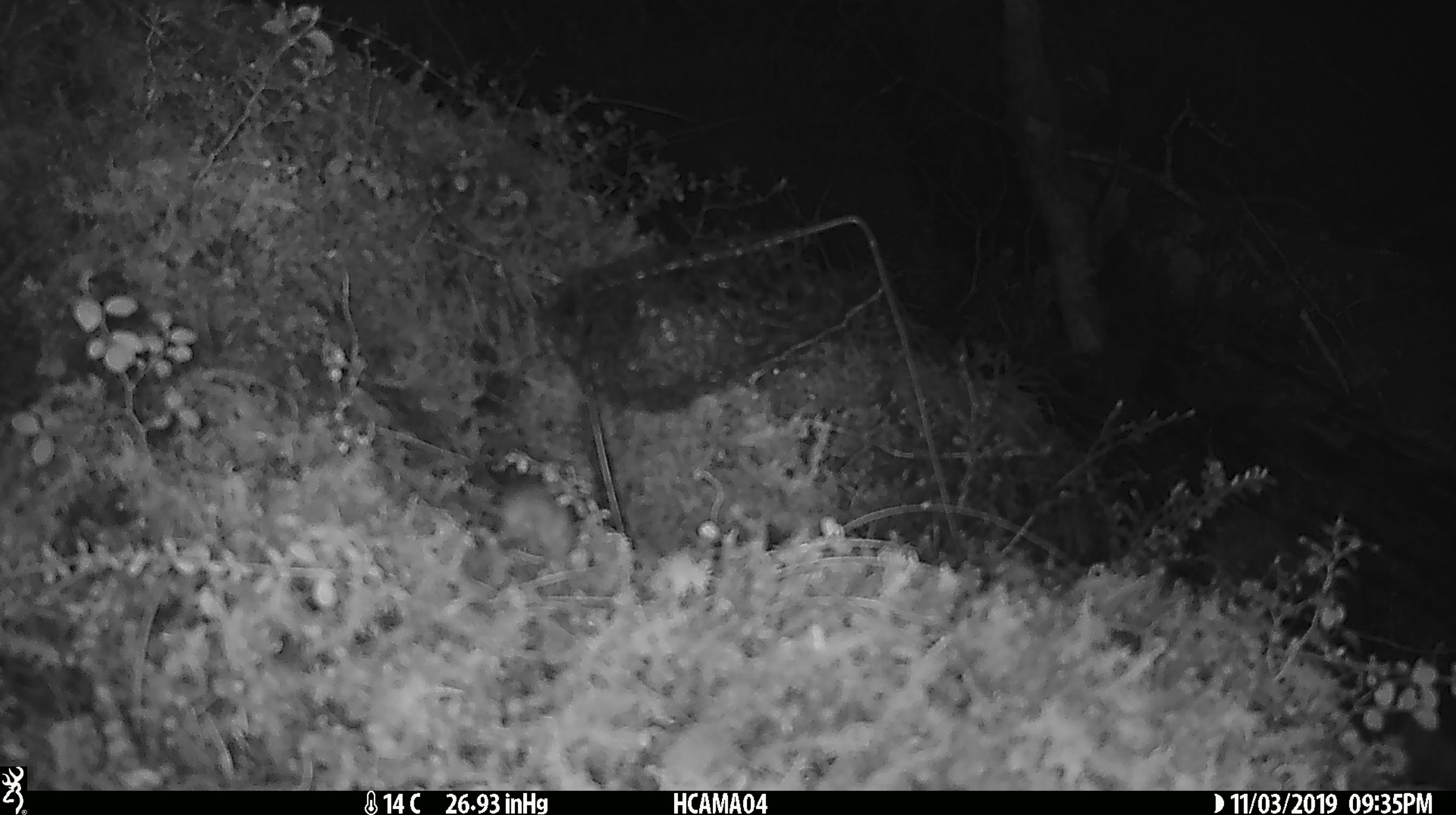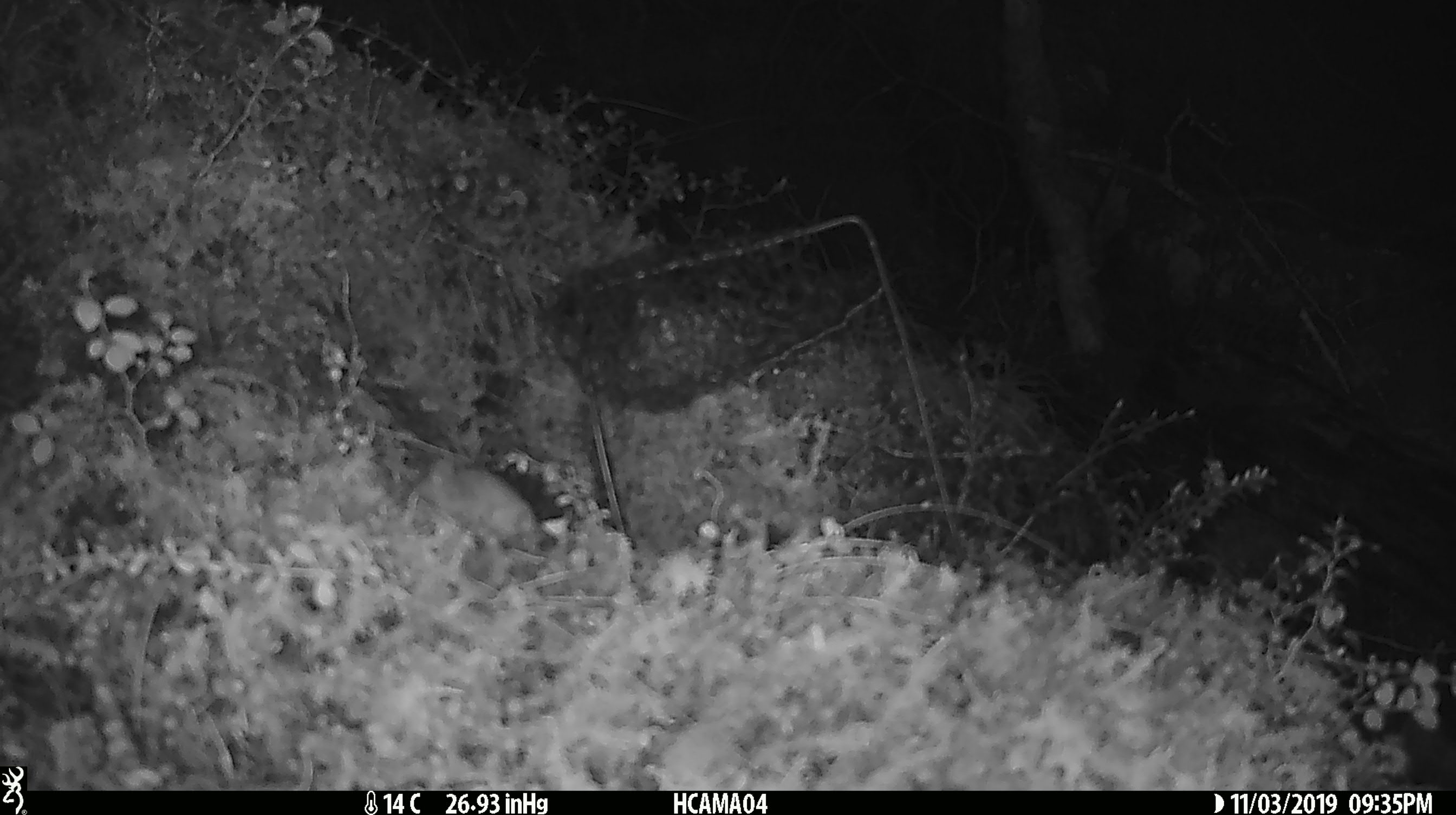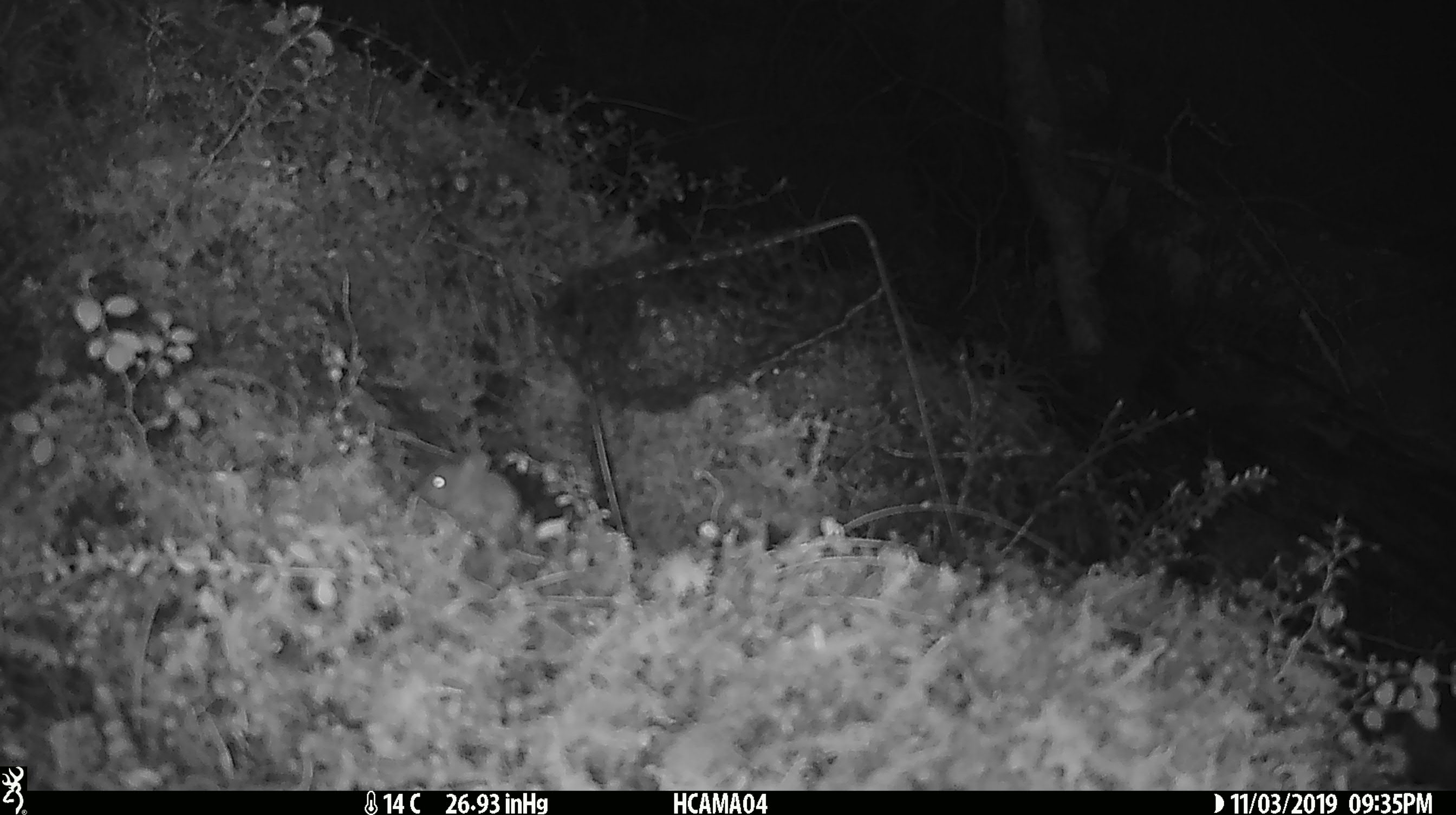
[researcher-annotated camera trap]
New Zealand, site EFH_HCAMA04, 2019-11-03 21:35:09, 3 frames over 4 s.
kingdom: Animalia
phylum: Chordata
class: Mammalia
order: Rodentia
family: Muridae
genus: Mus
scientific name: Mus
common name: mouse